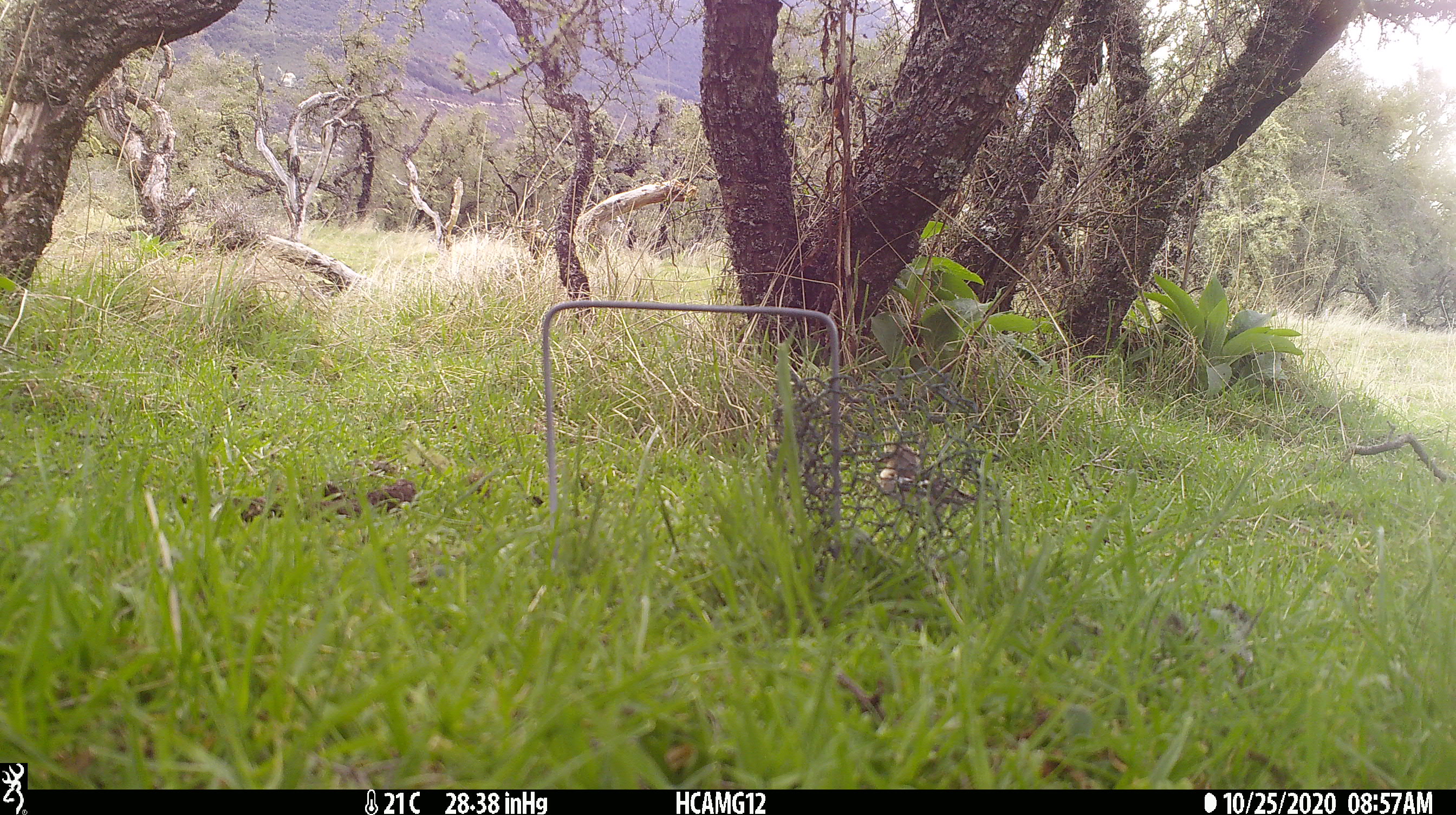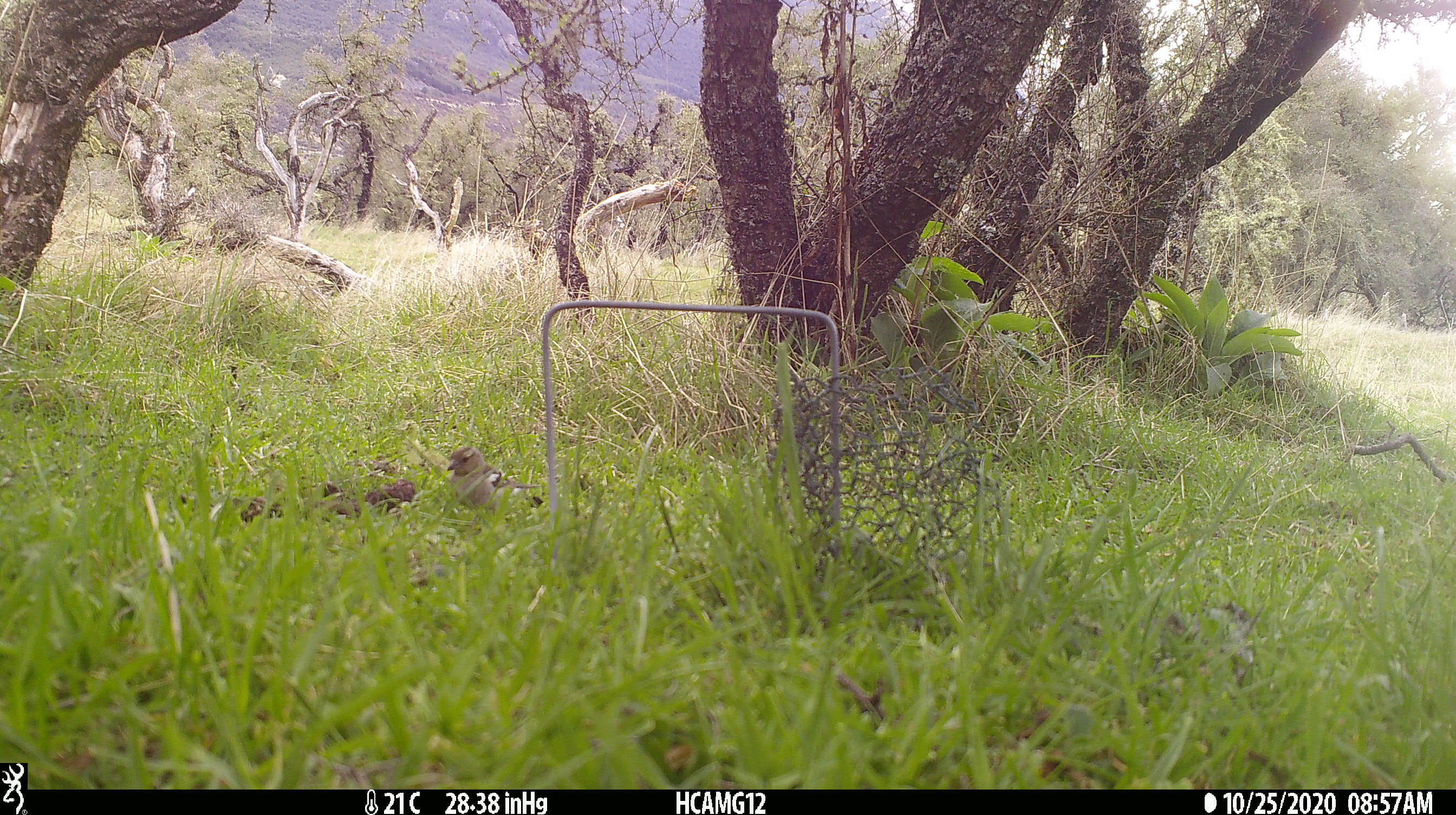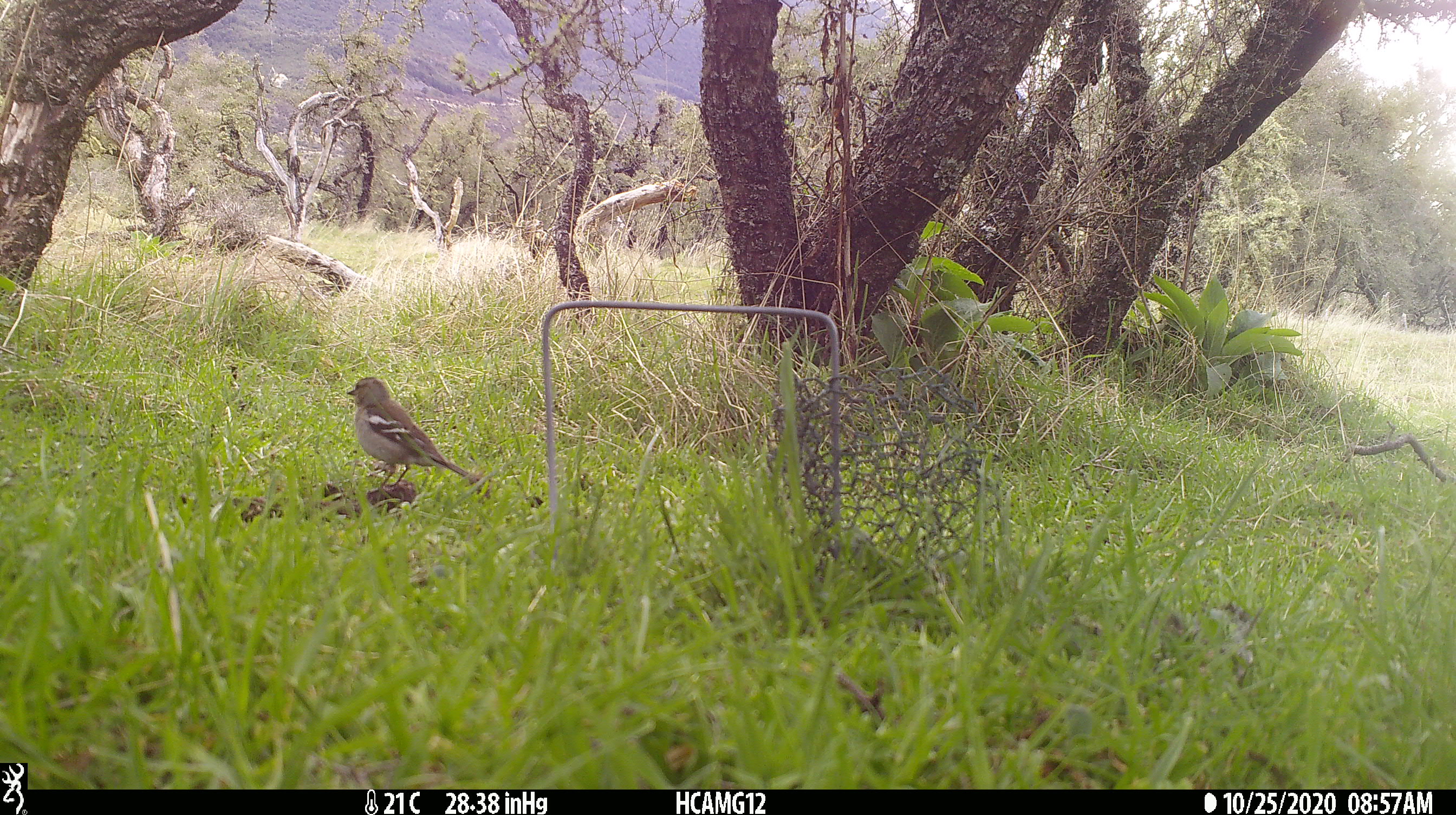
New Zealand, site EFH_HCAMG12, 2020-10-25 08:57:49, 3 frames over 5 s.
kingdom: Animalia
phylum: Chordata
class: Aves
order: Passeriformes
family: Fringillidae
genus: Fringilla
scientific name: Fringilla coelebs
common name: common chaffinch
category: chaffinch